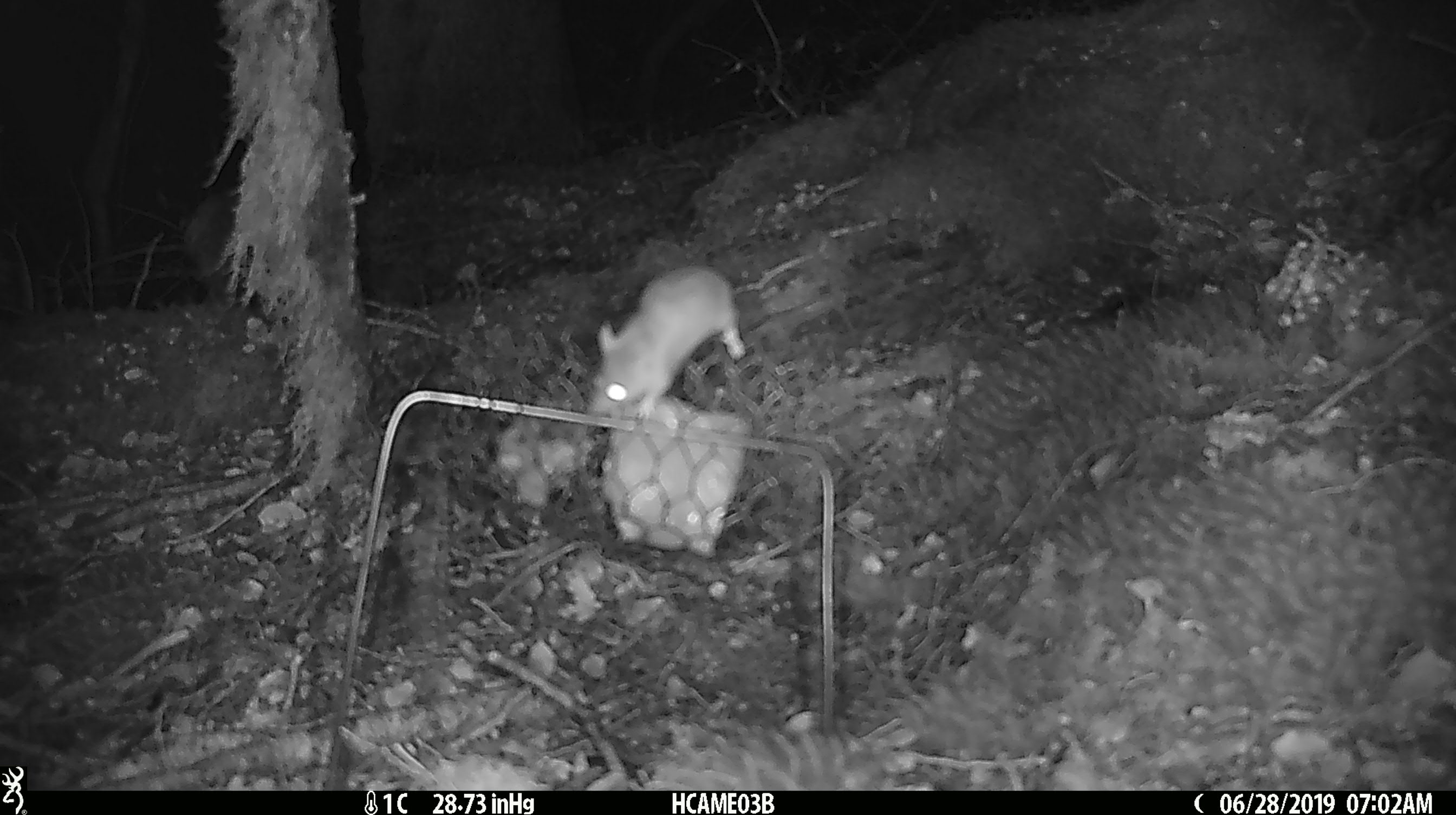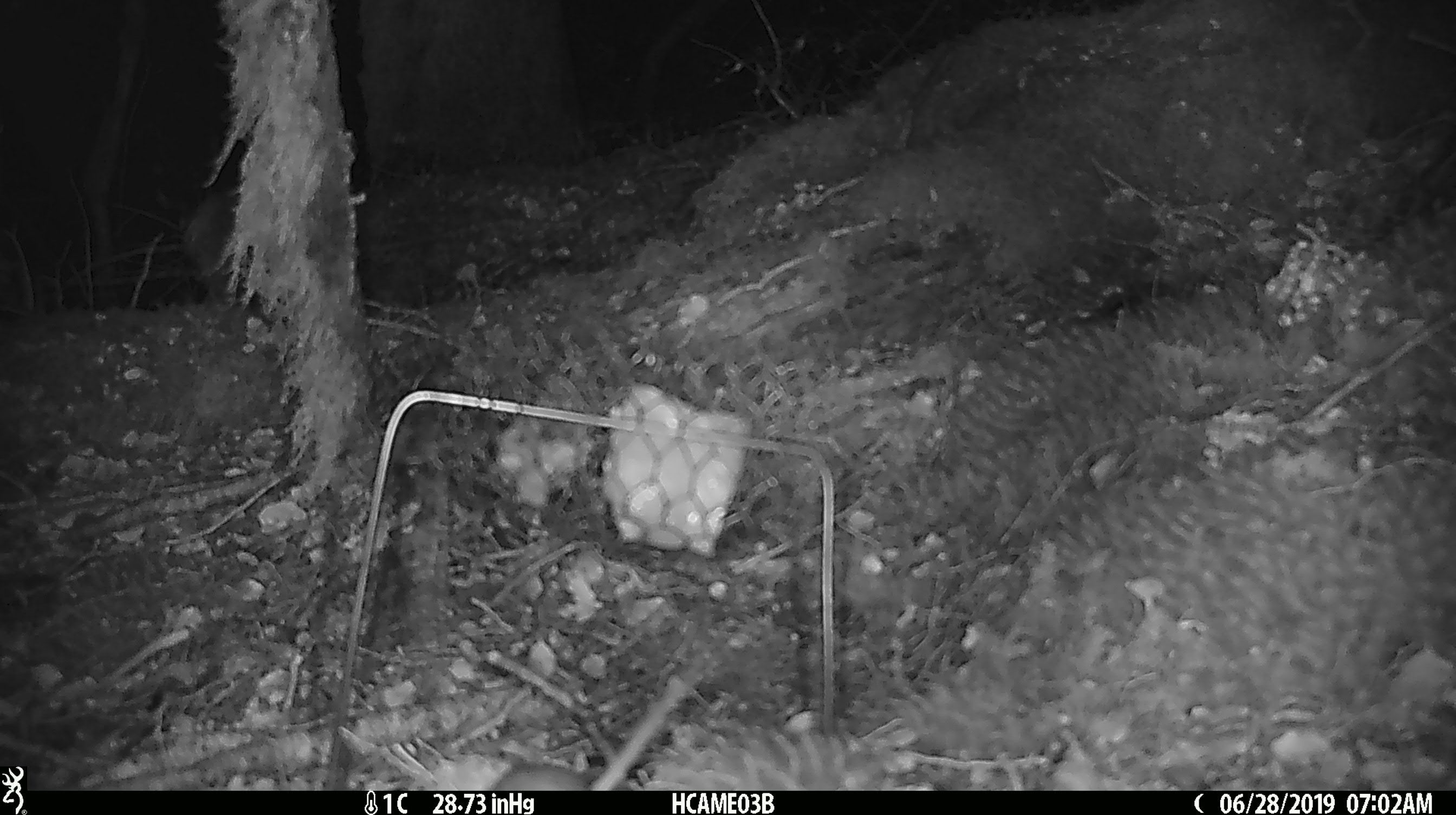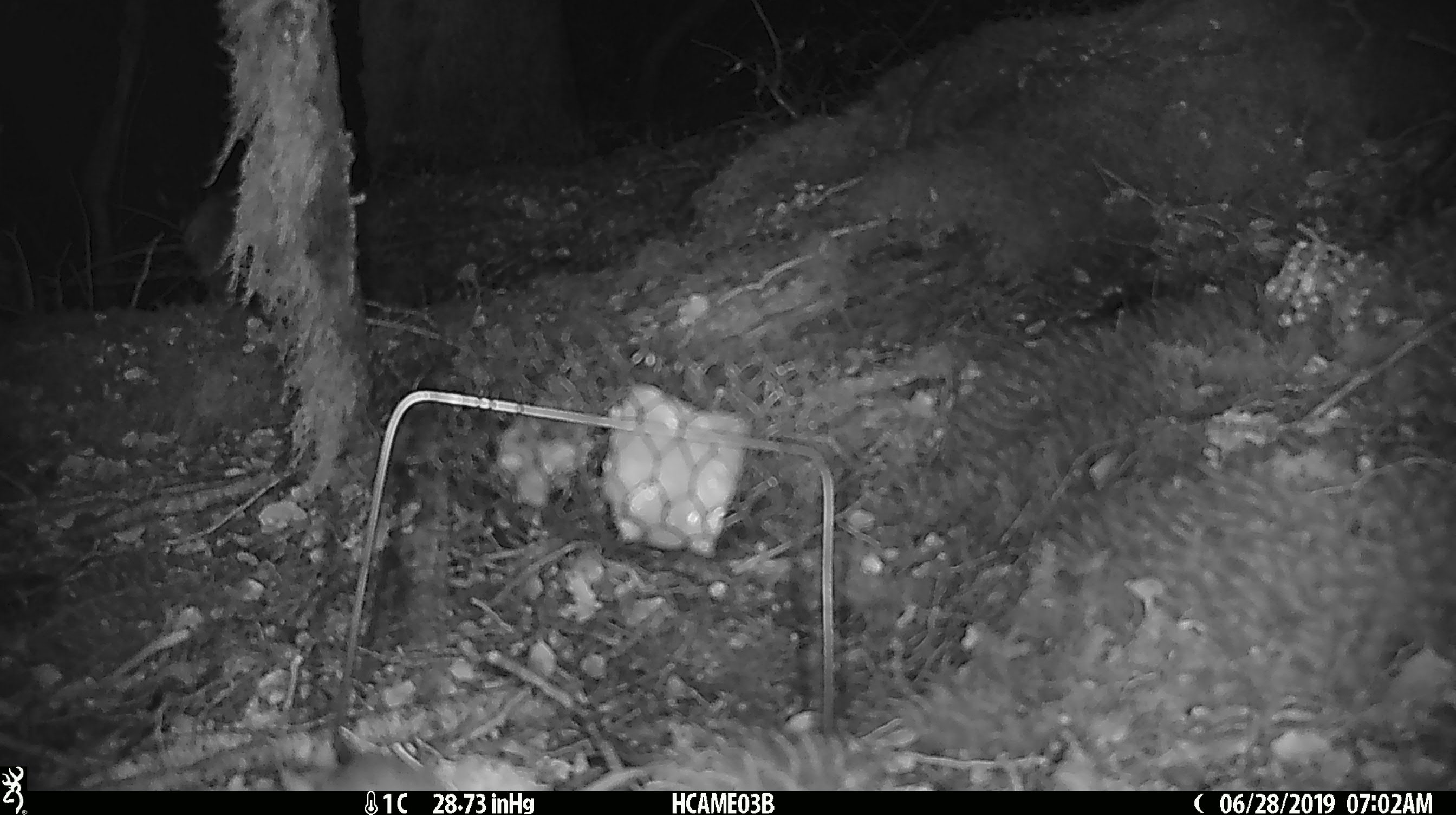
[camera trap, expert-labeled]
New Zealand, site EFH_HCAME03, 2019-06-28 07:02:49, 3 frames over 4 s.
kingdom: Animalia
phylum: Chordata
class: Mammalia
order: Rodentia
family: Muridae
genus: Mus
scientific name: Mus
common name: mouse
Mouse (Mus).